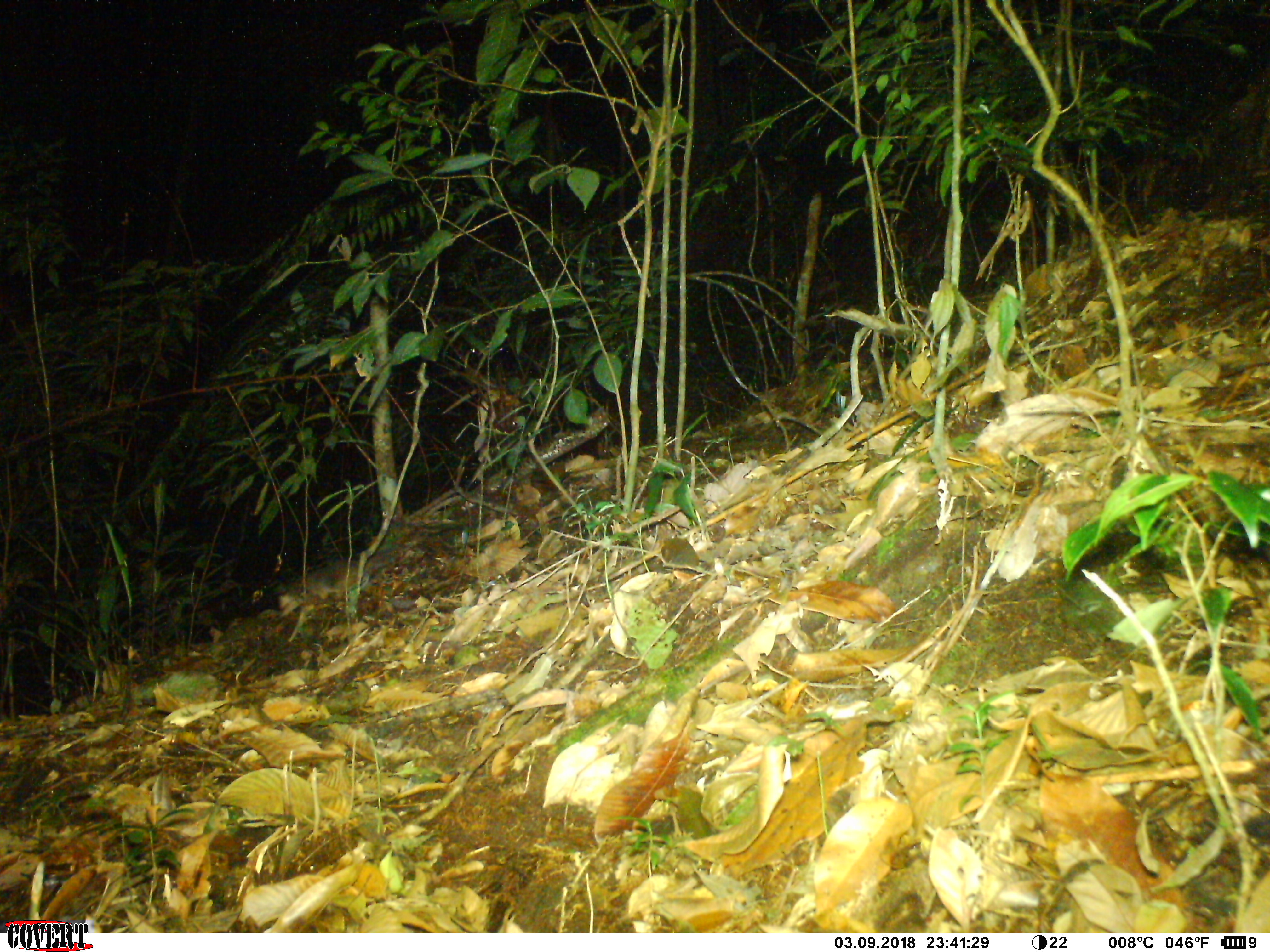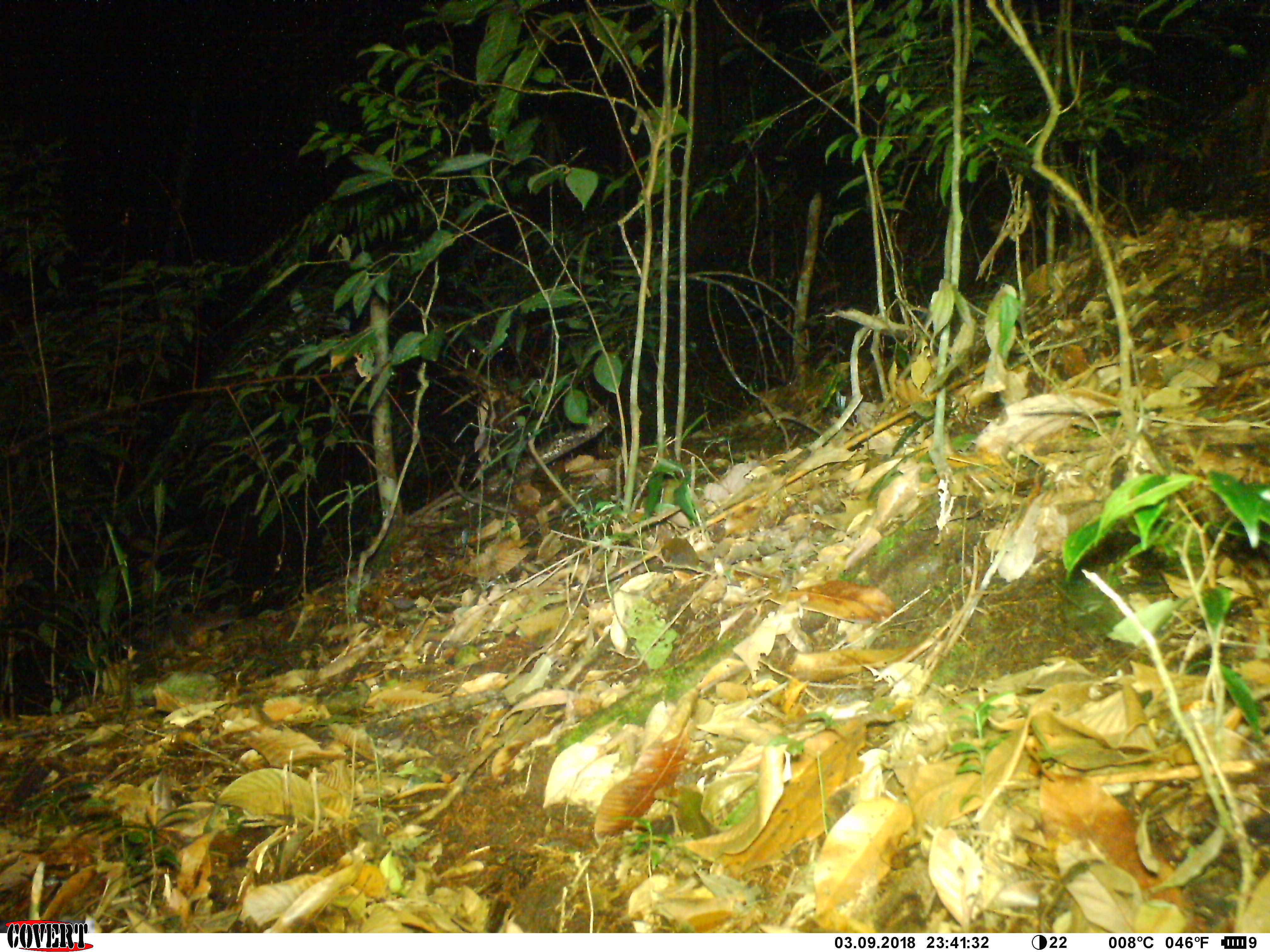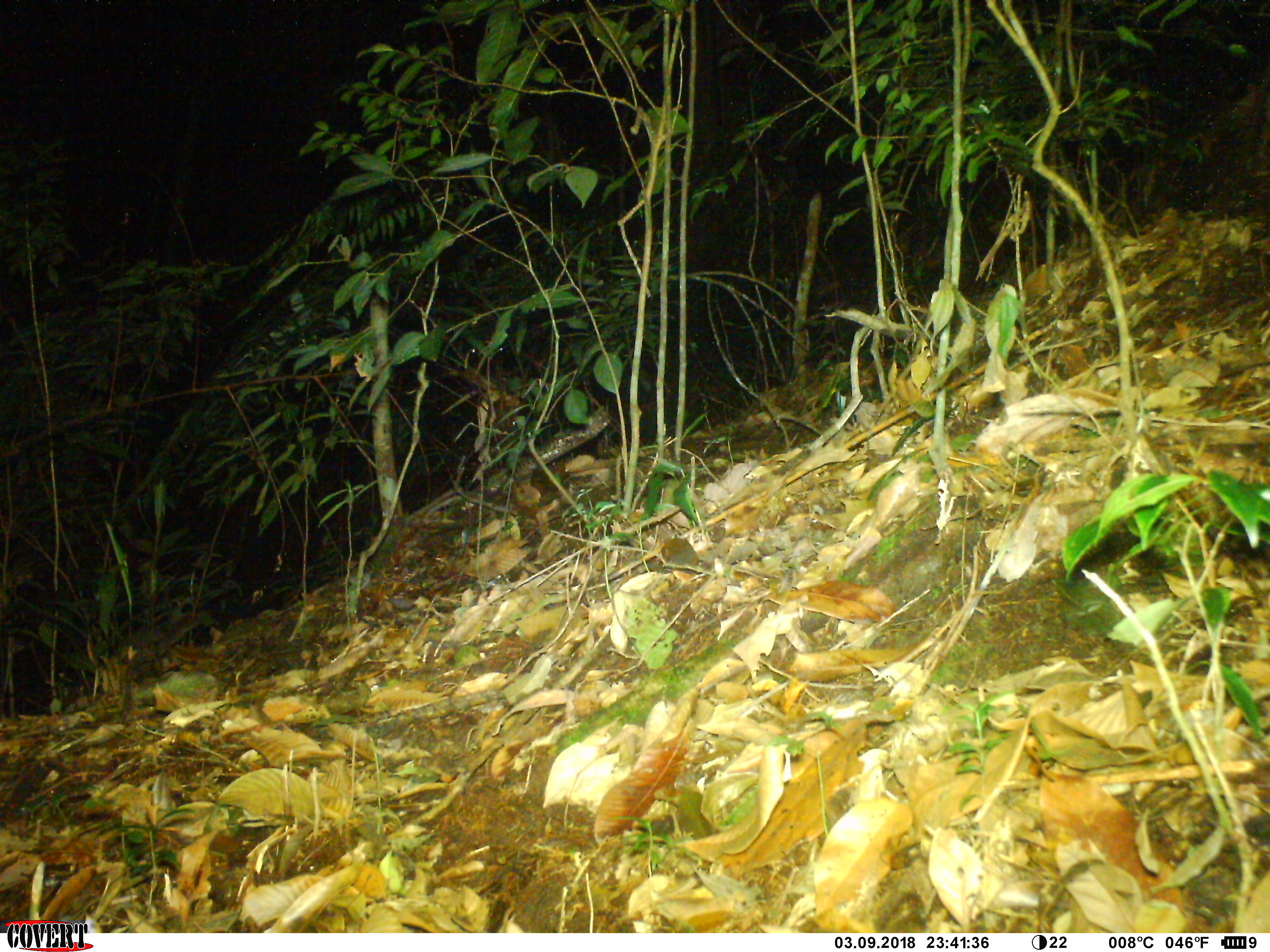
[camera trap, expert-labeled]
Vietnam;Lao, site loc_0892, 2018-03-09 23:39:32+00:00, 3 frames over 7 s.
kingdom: Animalia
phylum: Chordata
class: Mammalia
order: Carnivora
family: Mustelidae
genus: Melogale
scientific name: Melogale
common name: ferret badger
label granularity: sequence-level